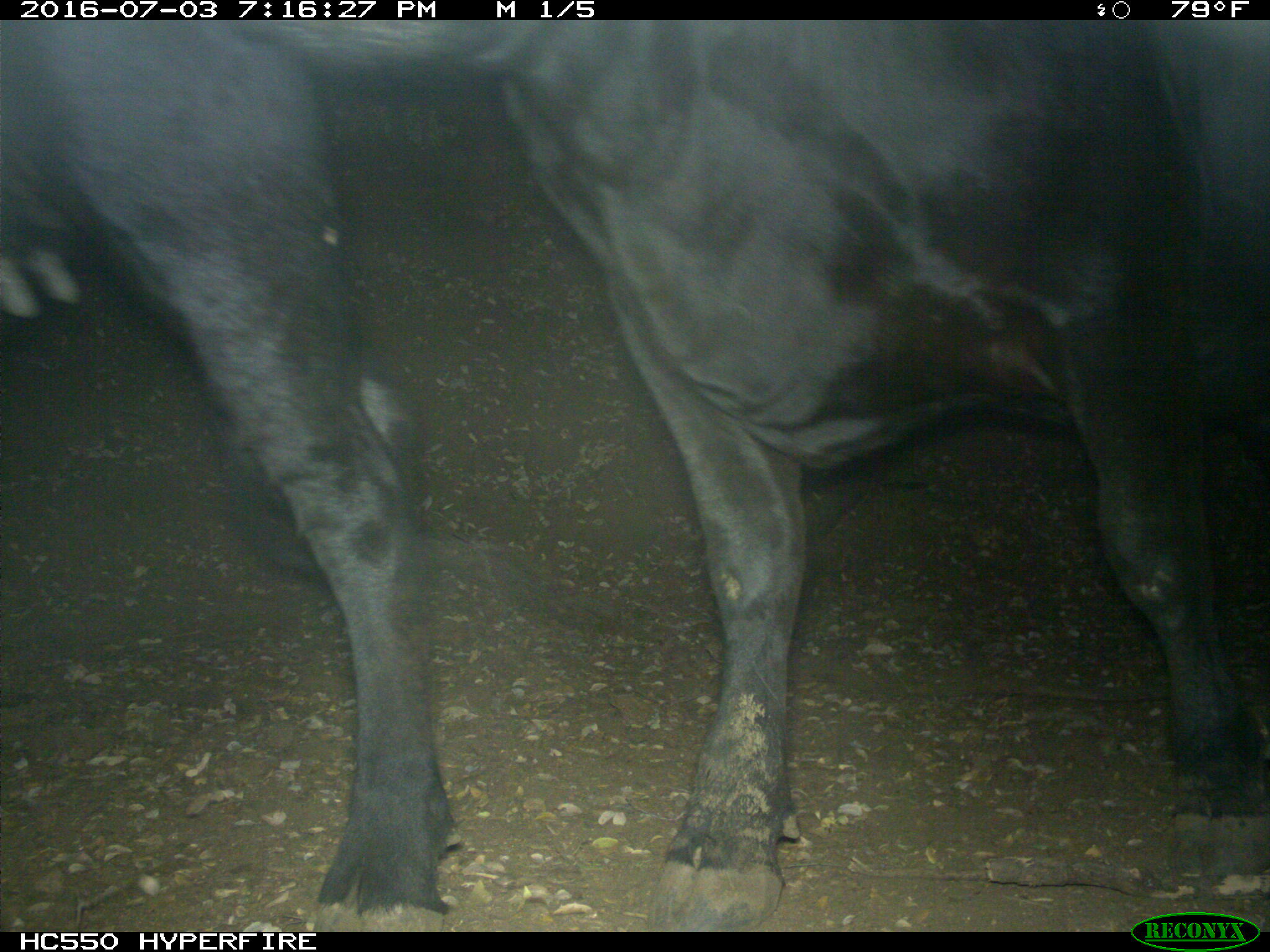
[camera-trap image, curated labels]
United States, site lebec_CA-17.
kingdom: Animalia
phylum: Chordata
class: Mammalia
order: Artiodactyla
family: Bovidae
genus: Bos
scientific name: Bos taurus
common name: domestic cow